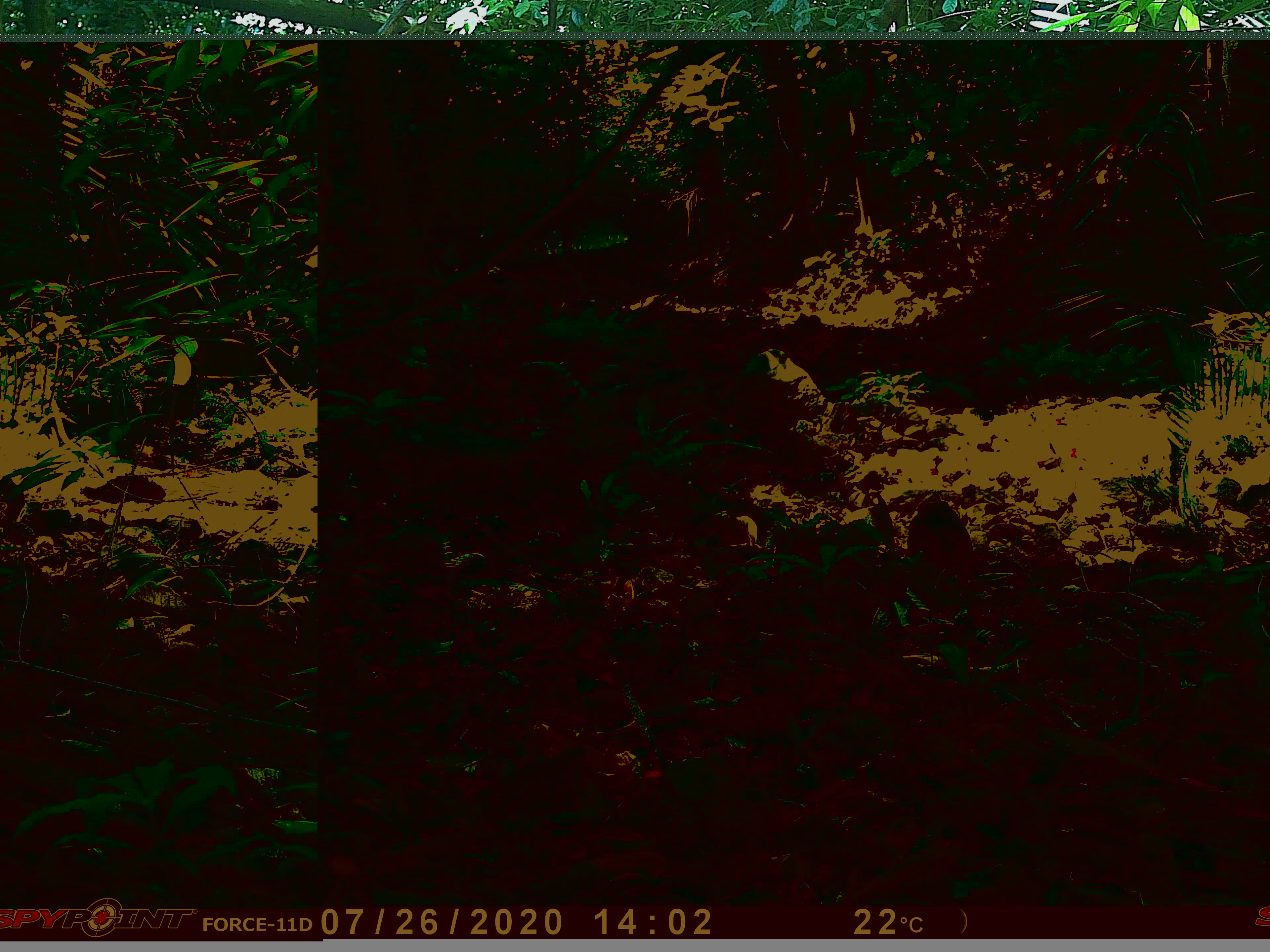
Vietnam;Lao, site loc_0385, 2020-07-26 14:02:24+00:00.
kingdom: Animalia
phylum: Chordata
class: Mammalia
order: Artiodactyla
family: Suidae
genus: Sus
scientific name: Sus scrofa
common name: eurasian wild pig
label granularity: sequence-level